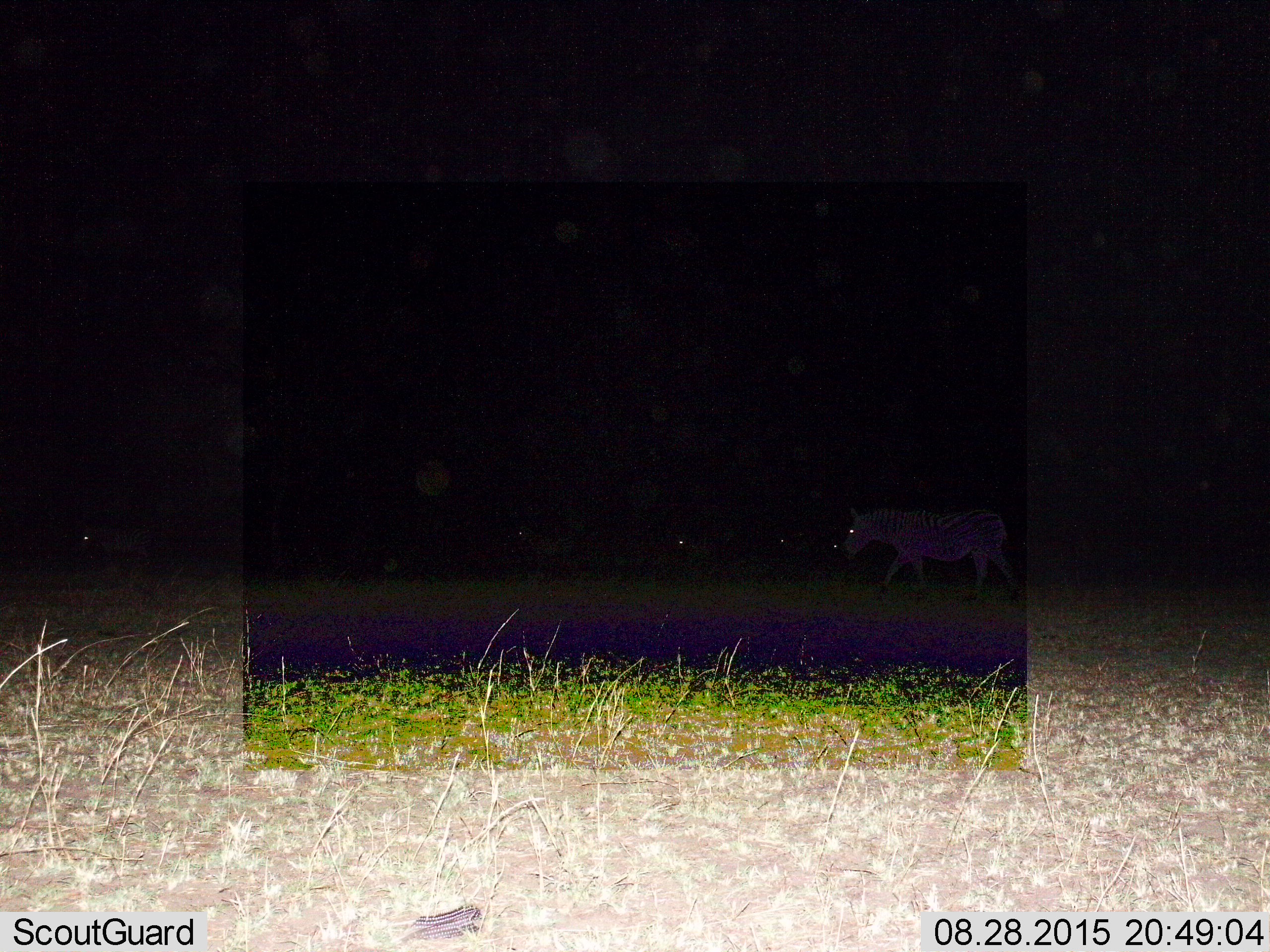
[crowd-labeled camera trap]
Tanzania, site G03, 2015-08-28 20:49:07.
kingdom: Animalia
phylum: Chordata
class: Mammalia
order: Perissodactyla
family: Equidae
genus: Equus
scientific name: Equus quagga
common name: plains zebra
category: zebra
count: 3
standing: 11%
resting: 0%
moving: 84%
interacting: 0%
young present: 0%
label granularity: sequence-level